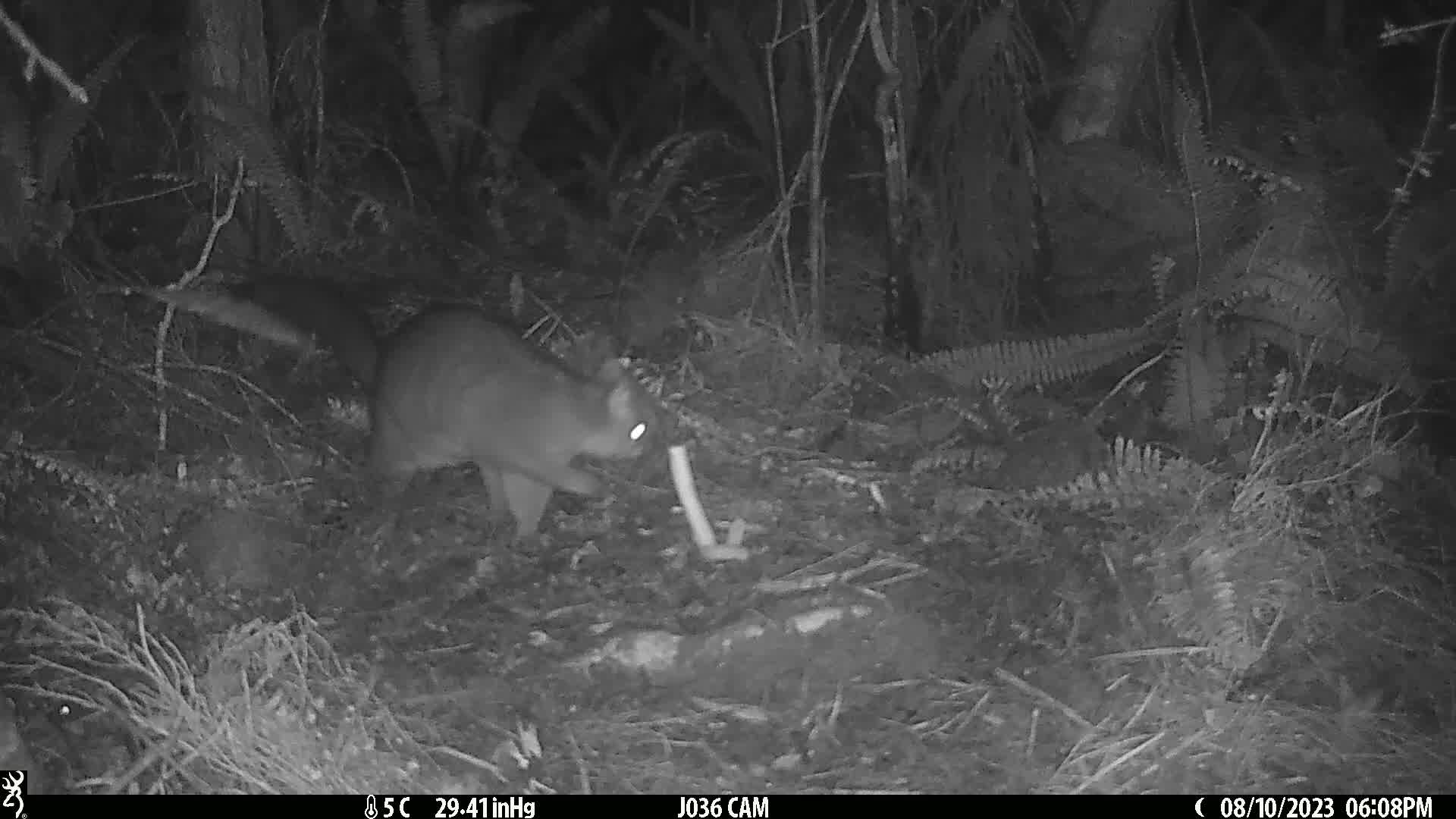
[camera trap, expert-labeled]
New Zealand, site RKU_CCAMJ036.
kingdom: Animalia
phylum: Chordata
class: Mammalia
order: Diprotodontia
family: Phalangeridae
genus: Trichosurus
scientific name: Trichosurus vulpecula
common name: common brushtail possum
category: possum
Possum (common brushtail possum) (Trichosurus vulpecula).